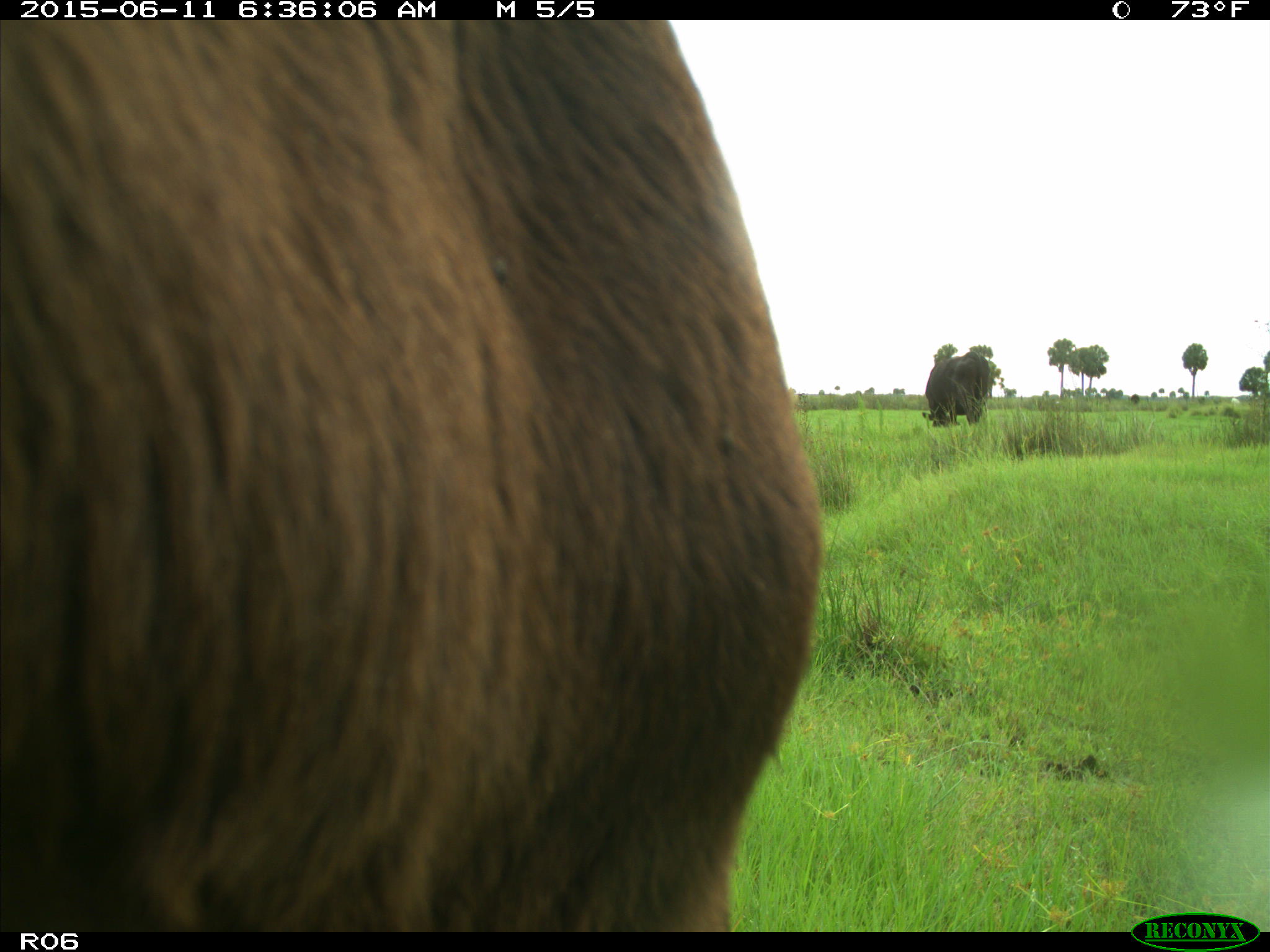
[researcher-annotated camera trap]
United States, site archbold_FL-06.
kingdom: Animalia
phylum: Chordata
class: Mammalia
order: Artiodactyla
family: Bovidae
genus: Bos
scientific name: Bos taurus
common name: domestic cow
Bos taurus (domestic cow).